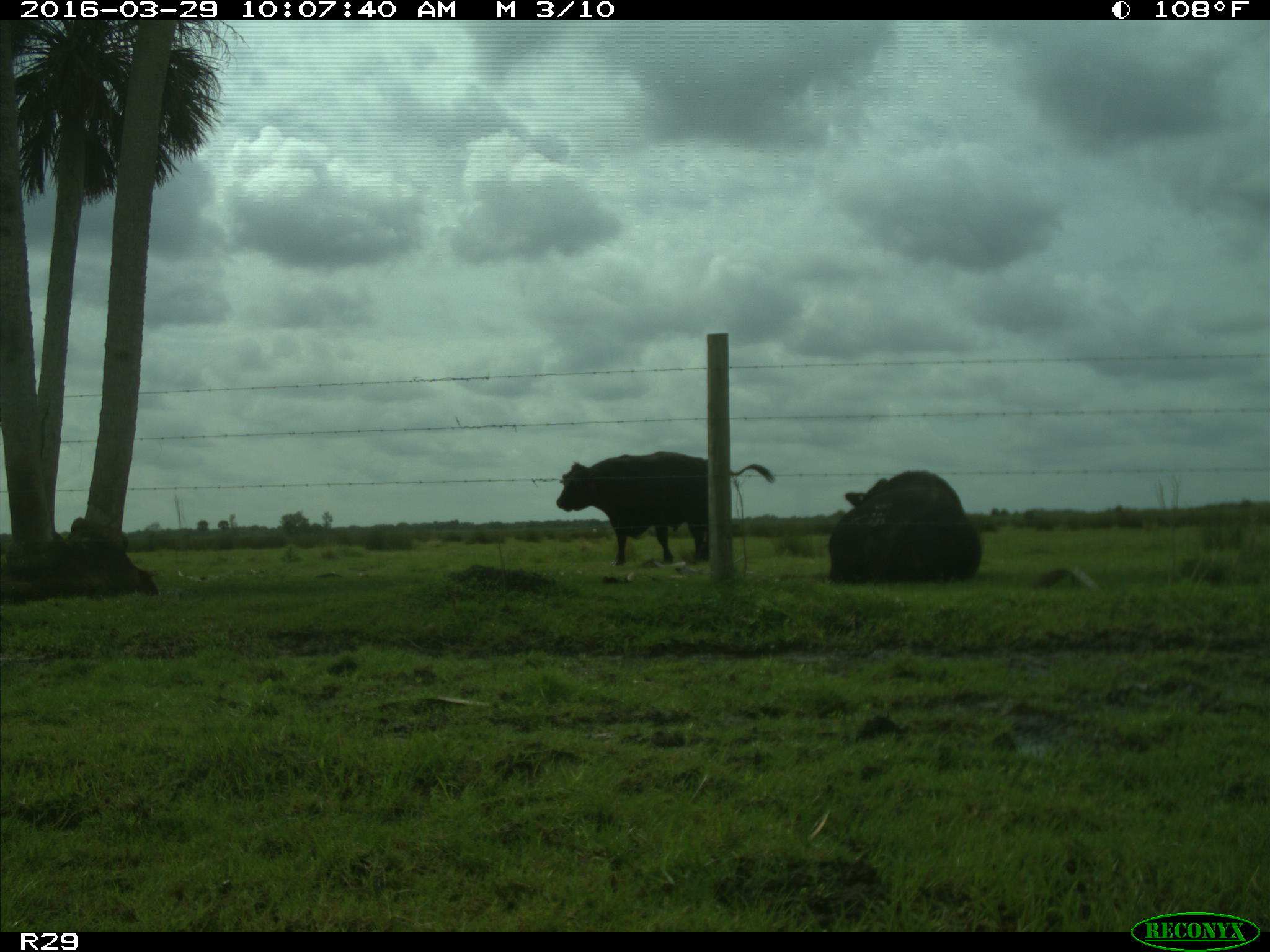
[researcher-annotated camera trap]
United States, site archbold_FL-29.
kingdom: Animalia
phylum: Chordata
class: Mammalia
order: Artiodactyla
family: Bovidae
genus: Bos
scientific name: Bos taurus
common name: domestic cow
Bos taurus (domestic cow).